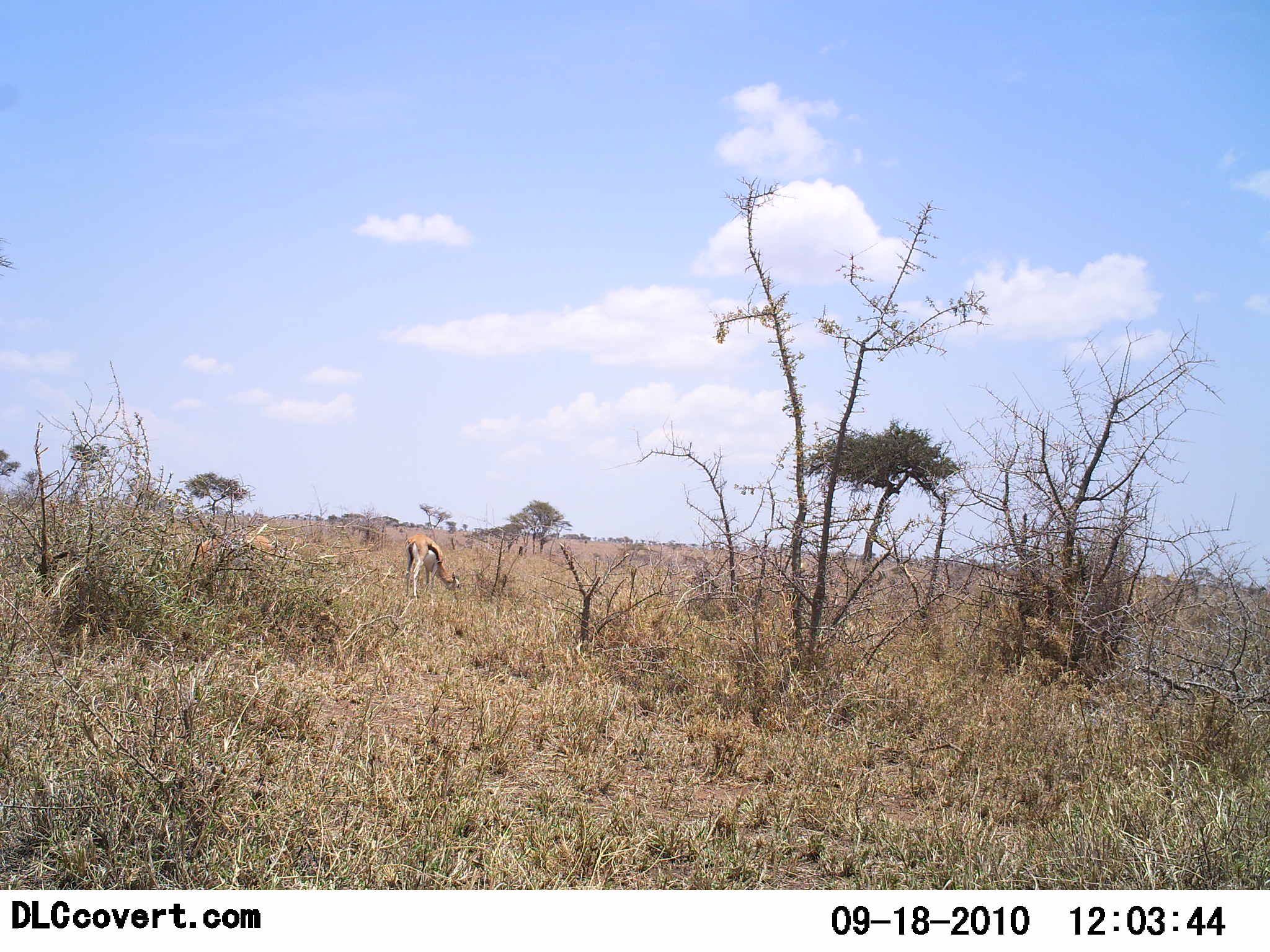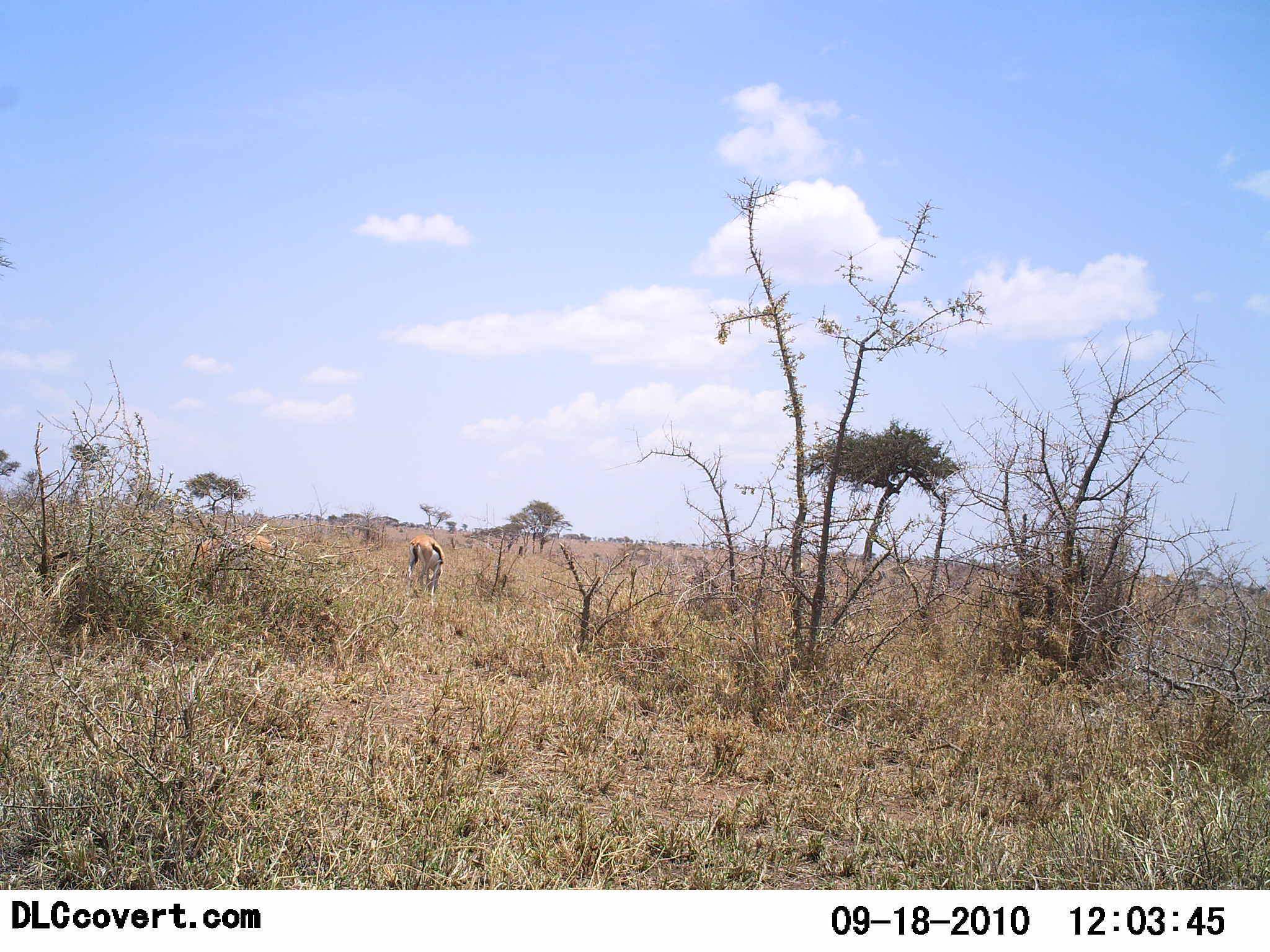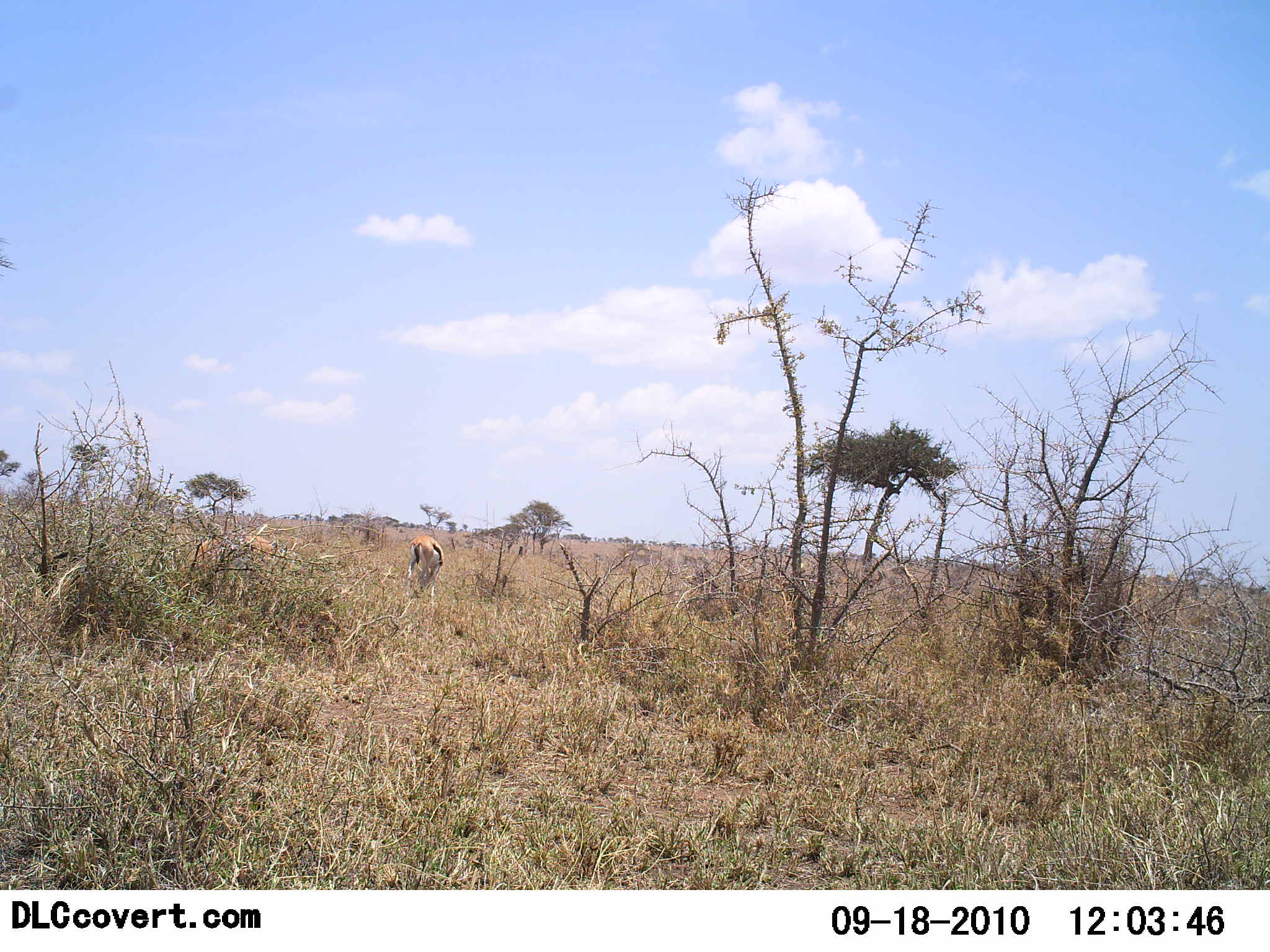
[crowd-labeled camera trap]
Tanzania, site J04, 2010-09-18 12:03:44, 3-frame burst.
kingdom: Animalia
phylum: Chordata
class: Mammalia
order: Artiodactyla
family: Bovidae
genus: Eudorcas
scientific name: Eudorcas thomsonii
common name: thomson's gazelle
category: gazellethomsons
Gazellethomsons (thomson's gazelle) (Eudorcas thomsonii), count 2. Behavior (volunteer vote fractions): standing 50%, resting 0%, moving 25%, interacting 0%. Young present (vote fraction): 0%. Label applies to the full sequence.